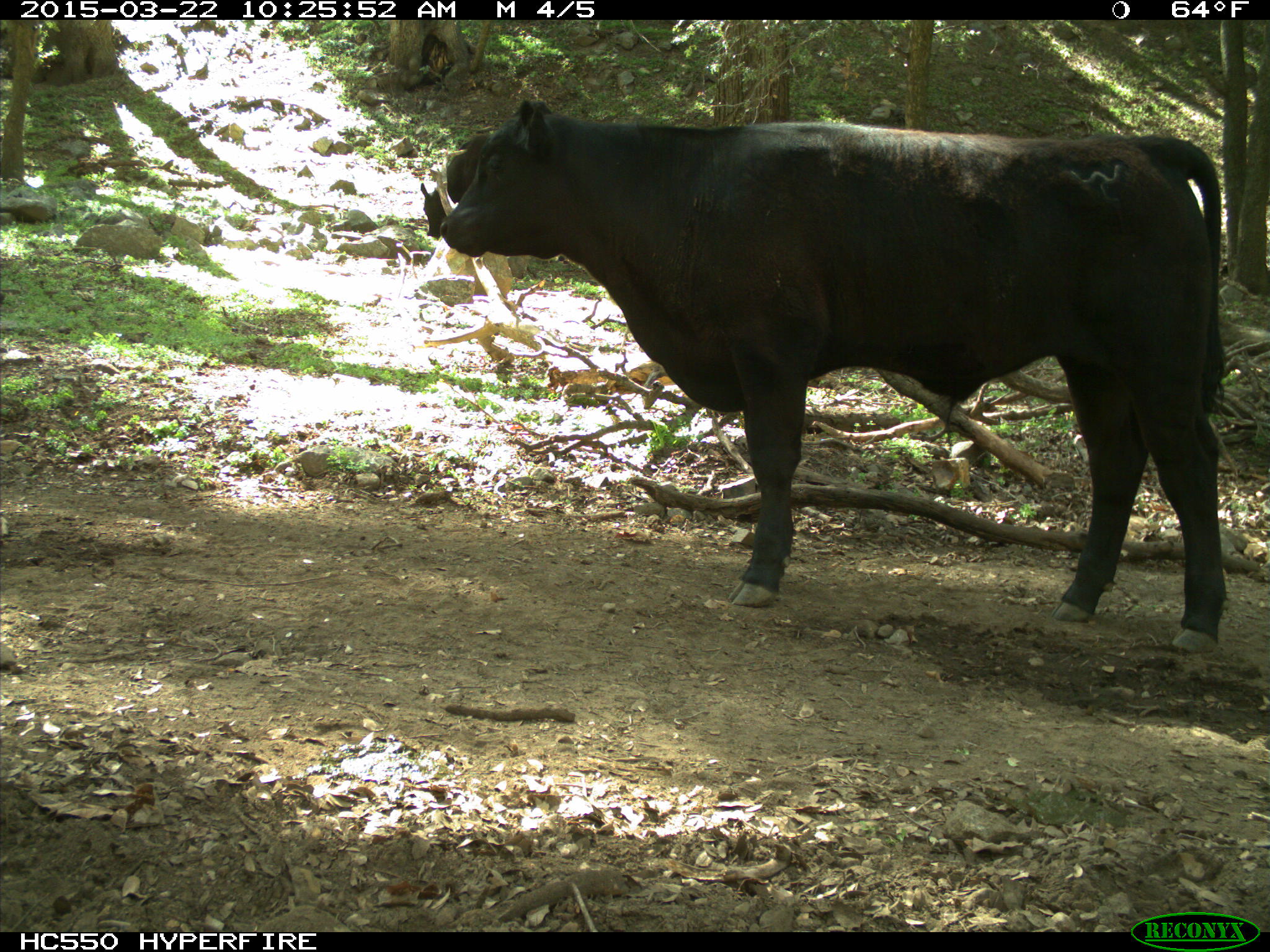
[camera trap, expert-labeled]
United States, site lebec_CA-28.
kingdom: Animalia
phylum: Chordata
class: Mammalia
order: Artiodactyla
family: Bovidae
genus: Bos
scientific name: Bos taurus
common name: domestic cow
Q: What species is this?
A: Bos taurus (domestic cow).